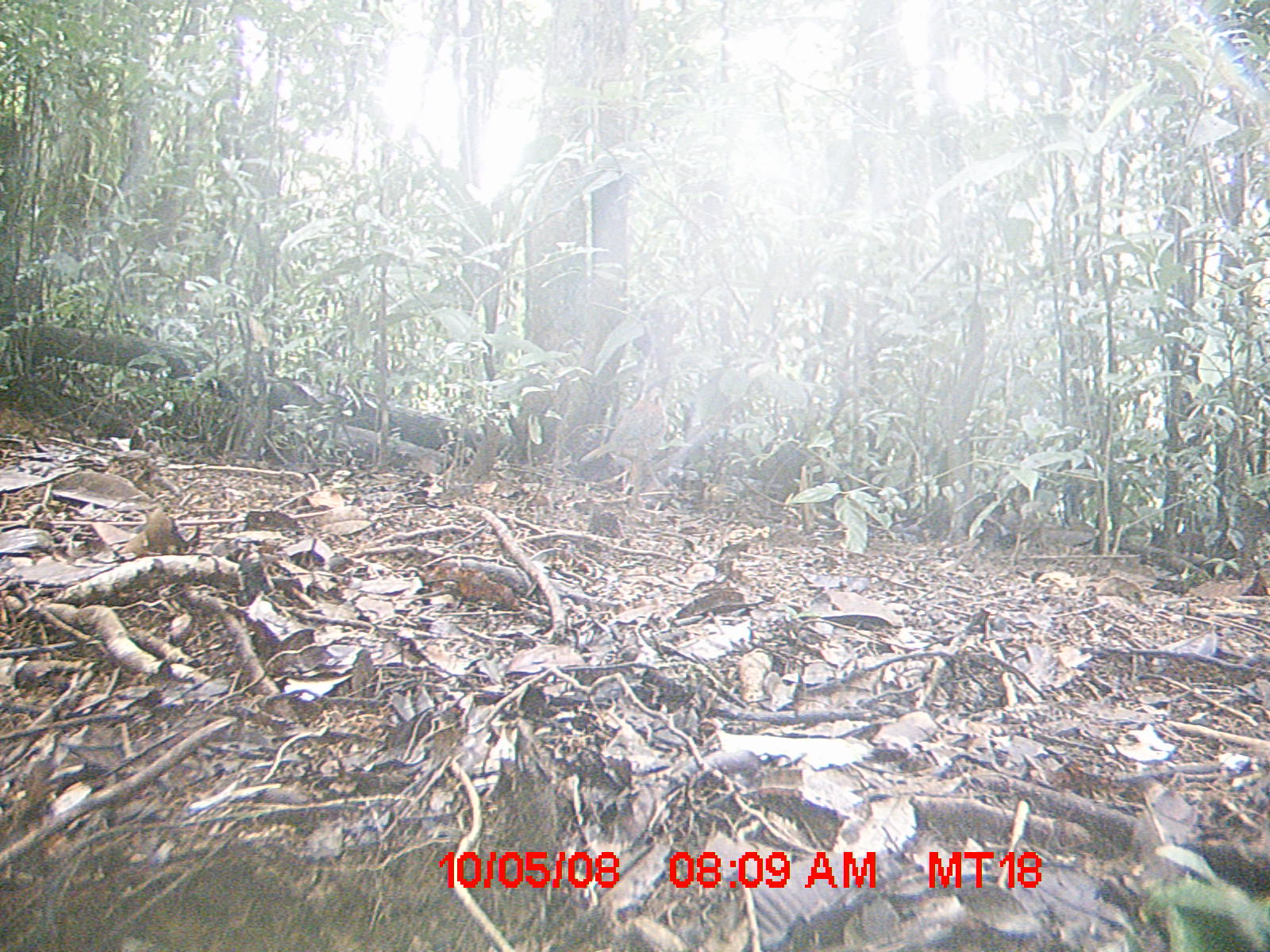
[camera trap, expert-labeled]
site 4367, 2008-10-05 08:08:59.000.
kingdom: Animalia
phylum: Chordata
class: Aves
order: Coraciiformes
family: Brachypteraciidae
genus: Brachypteracias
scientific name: Brachypteracias squamiger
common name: scaly ground-roller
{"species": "Brachypteracias squamiger (scaly ground-roller)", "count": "1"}